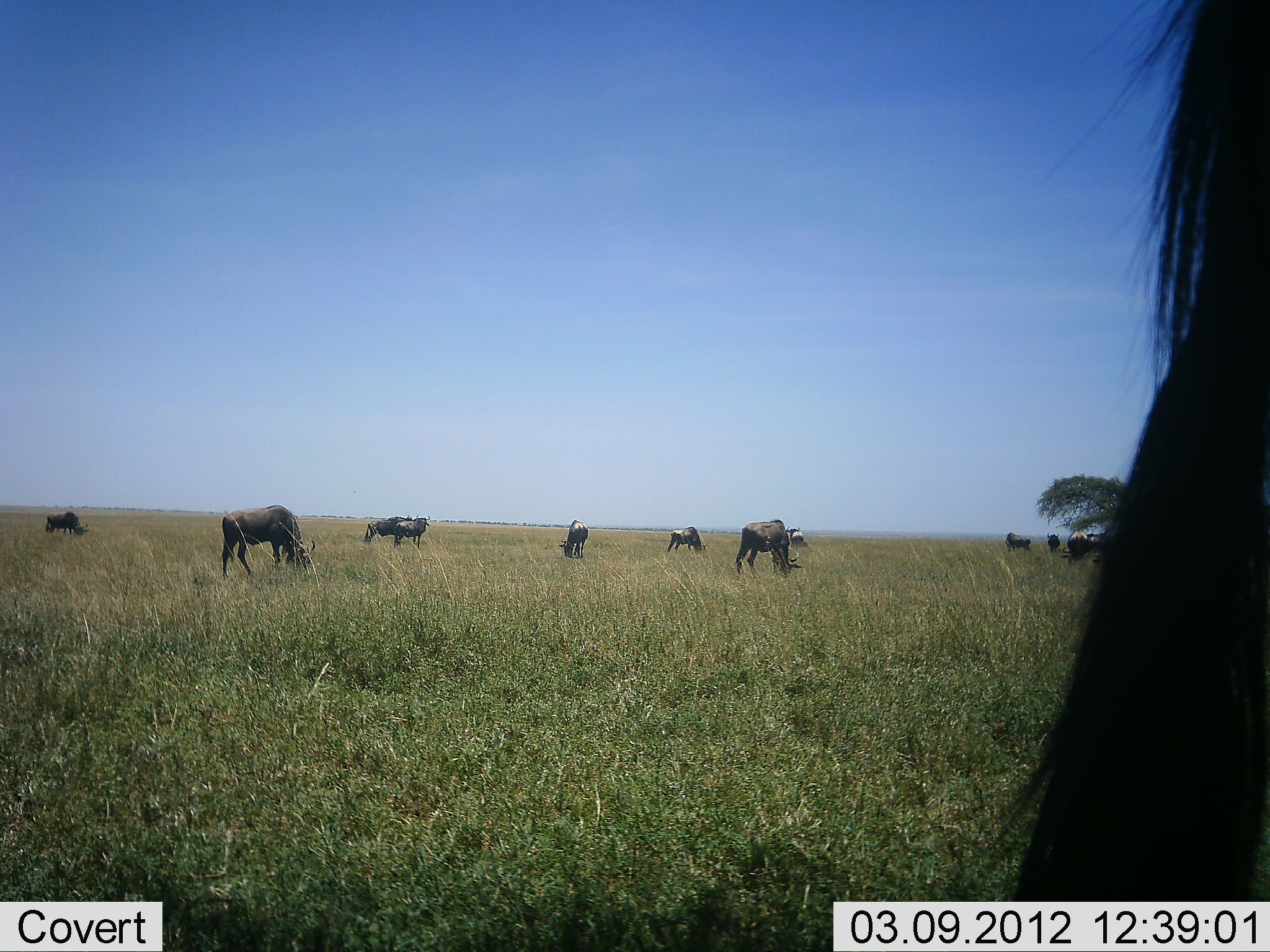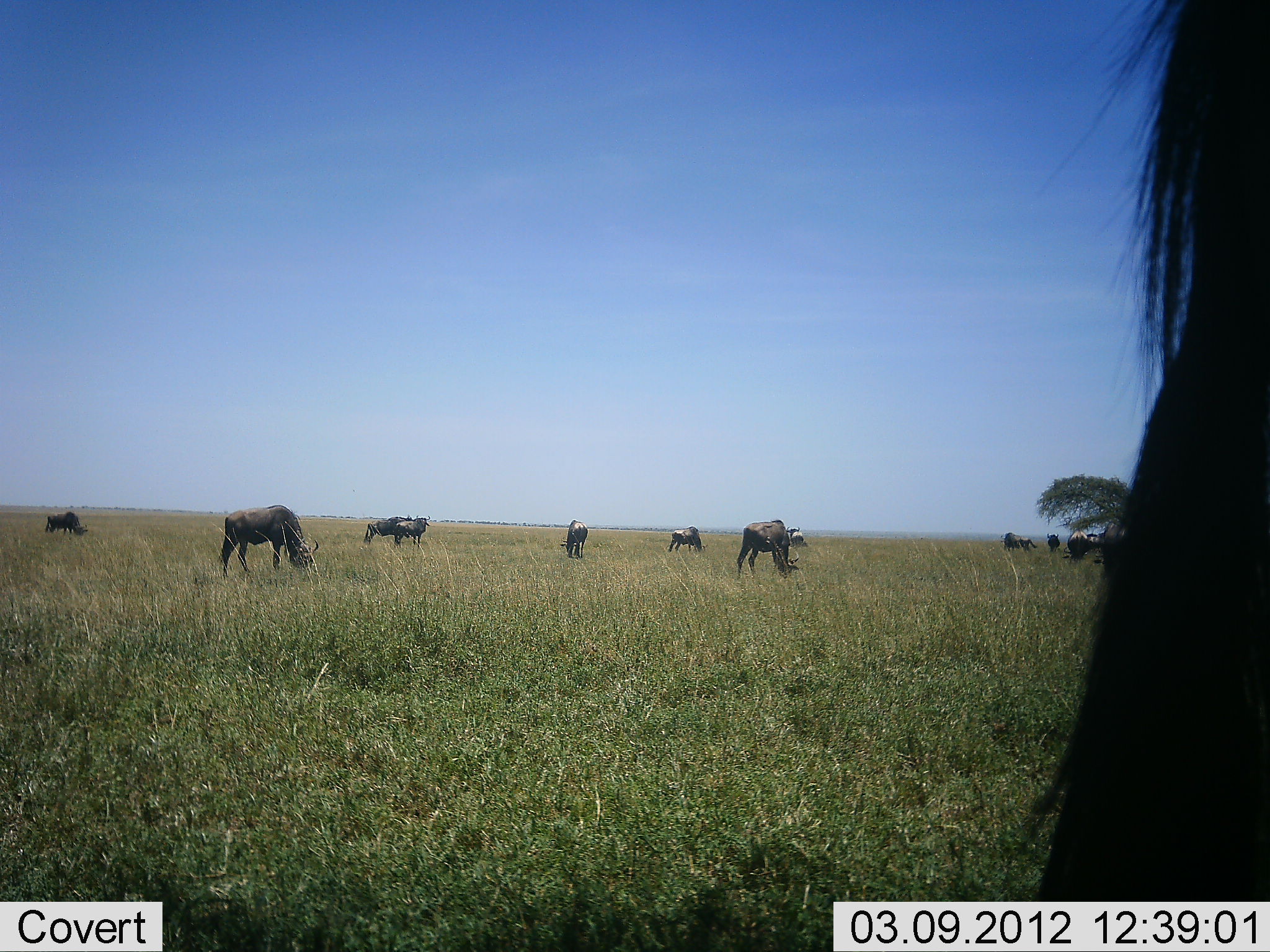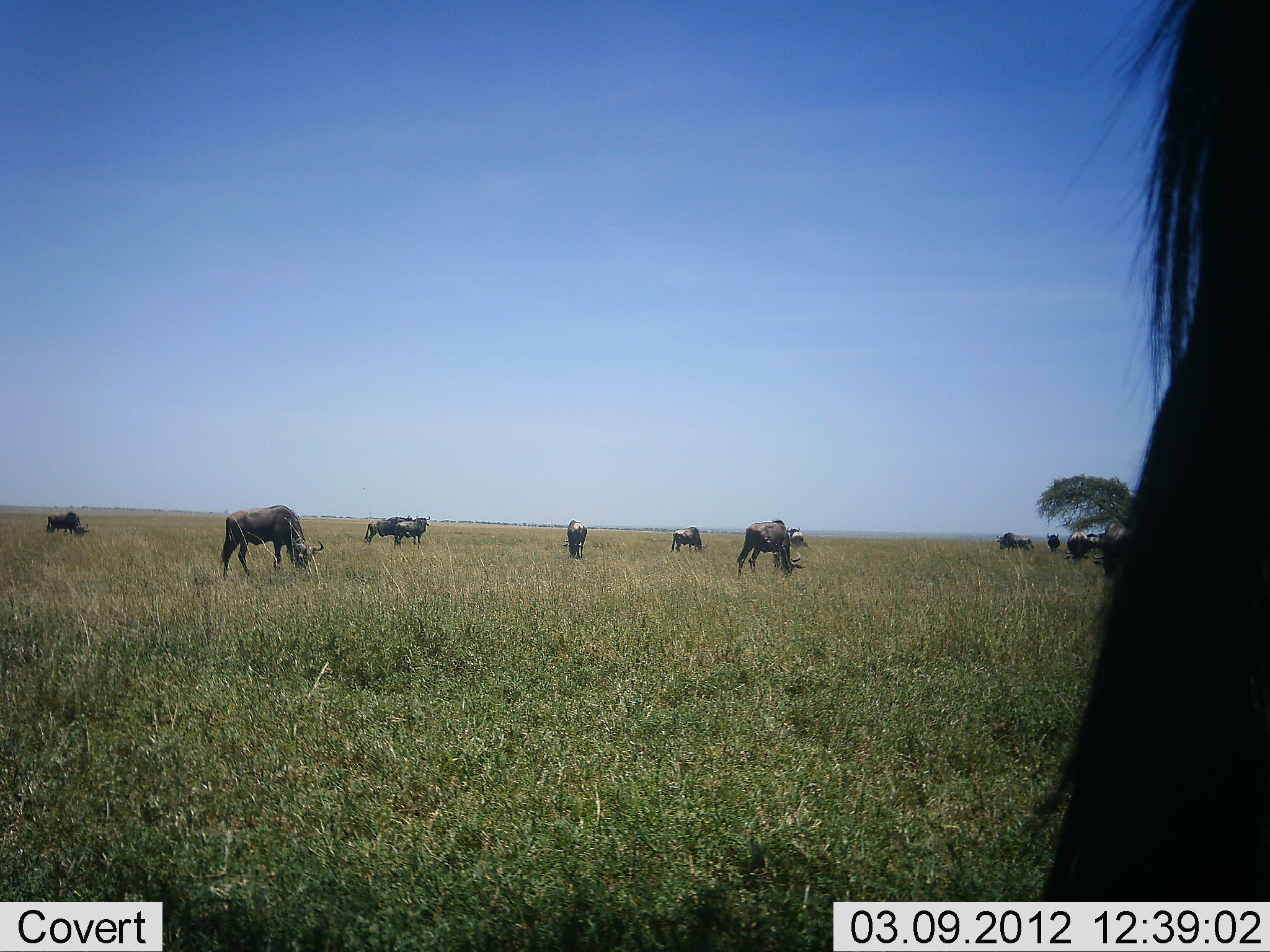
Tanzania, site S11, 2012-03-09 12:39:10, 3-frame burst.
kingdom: Animalia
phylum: Chordata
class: Mammalia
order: Artiodactyla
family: Bovidae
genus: Connochaetes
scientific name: Connochaetes taurinus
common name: blue wildebeest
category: wildebeest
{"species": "wildebeest (blue wildebeest) (Connochaetes taurinus)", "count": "11-50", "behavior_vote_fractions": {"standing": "68%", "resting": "6%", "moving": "6%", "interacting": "0%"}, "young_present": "0%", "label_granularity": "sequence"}